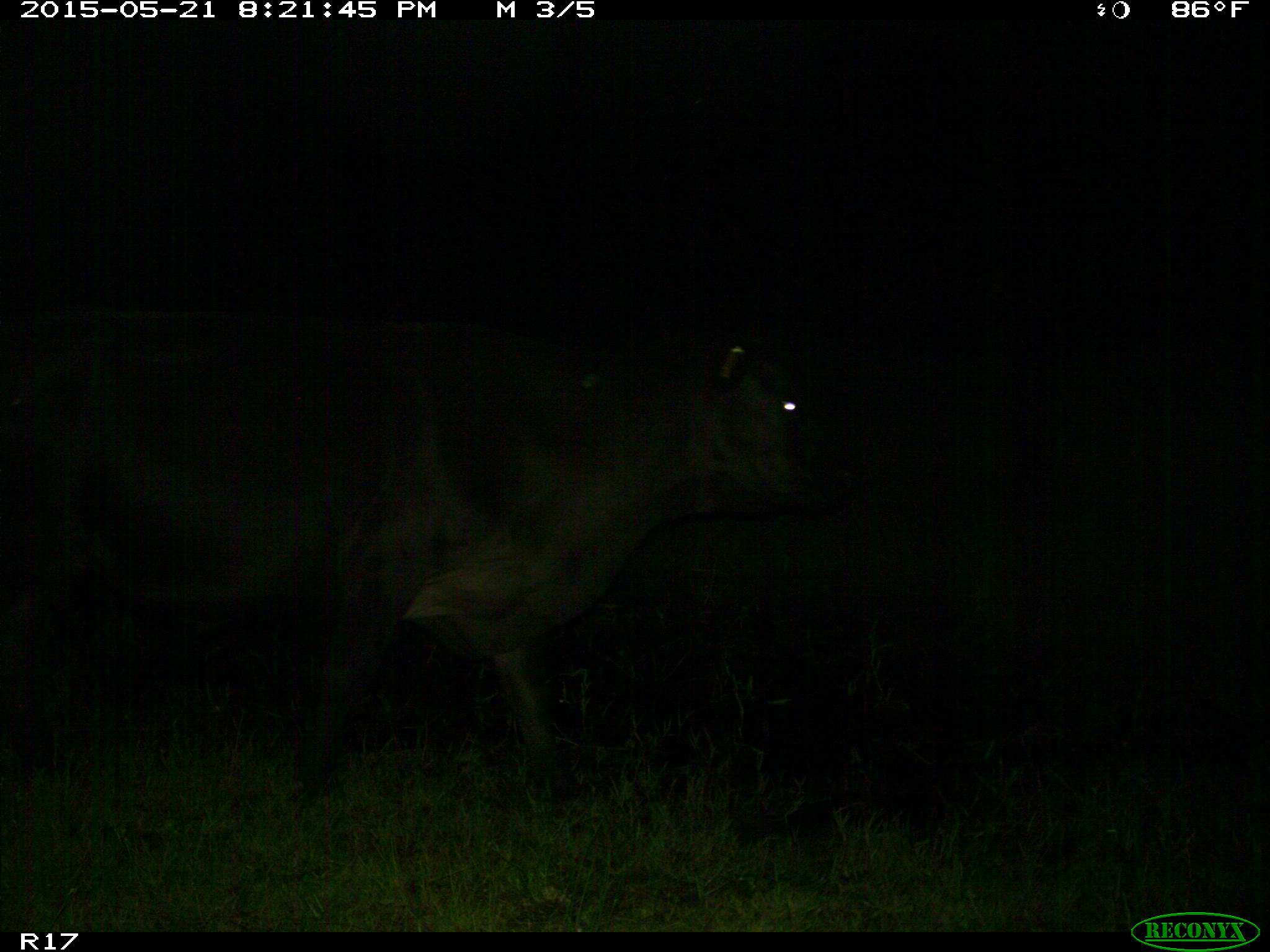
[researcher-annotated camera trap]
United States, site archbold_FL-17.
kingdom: Animalia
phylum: Chordata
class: Mammalia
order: Artiodactyla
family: Bovidae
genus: Bos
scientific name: Bos taurus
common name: domestic cow